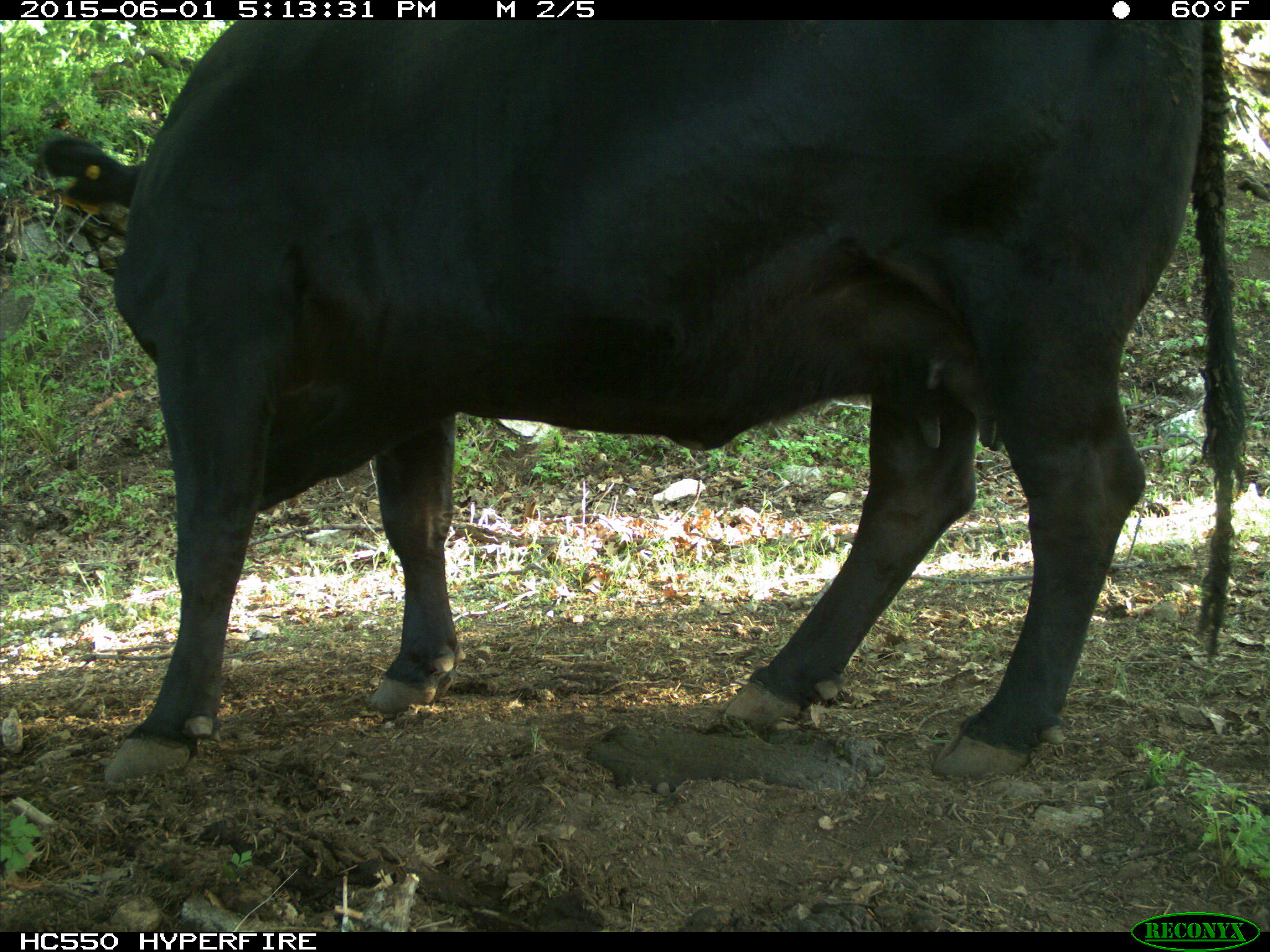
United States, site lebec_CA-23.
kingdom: Animalia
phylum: Chordata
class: Mammalia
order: Artiodactyla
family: Bovidae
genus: Bos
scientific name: Bos taurus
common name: domestic cow